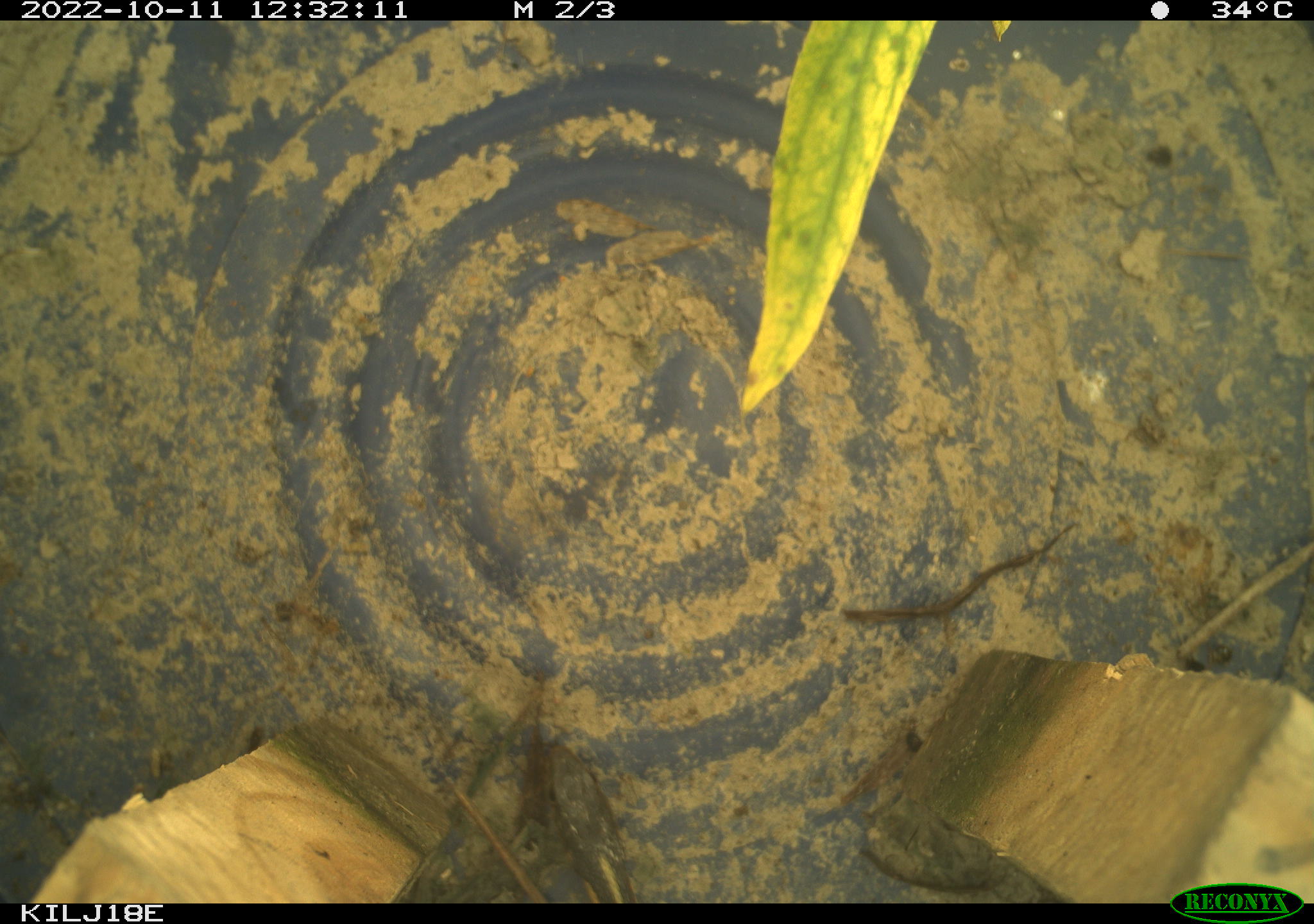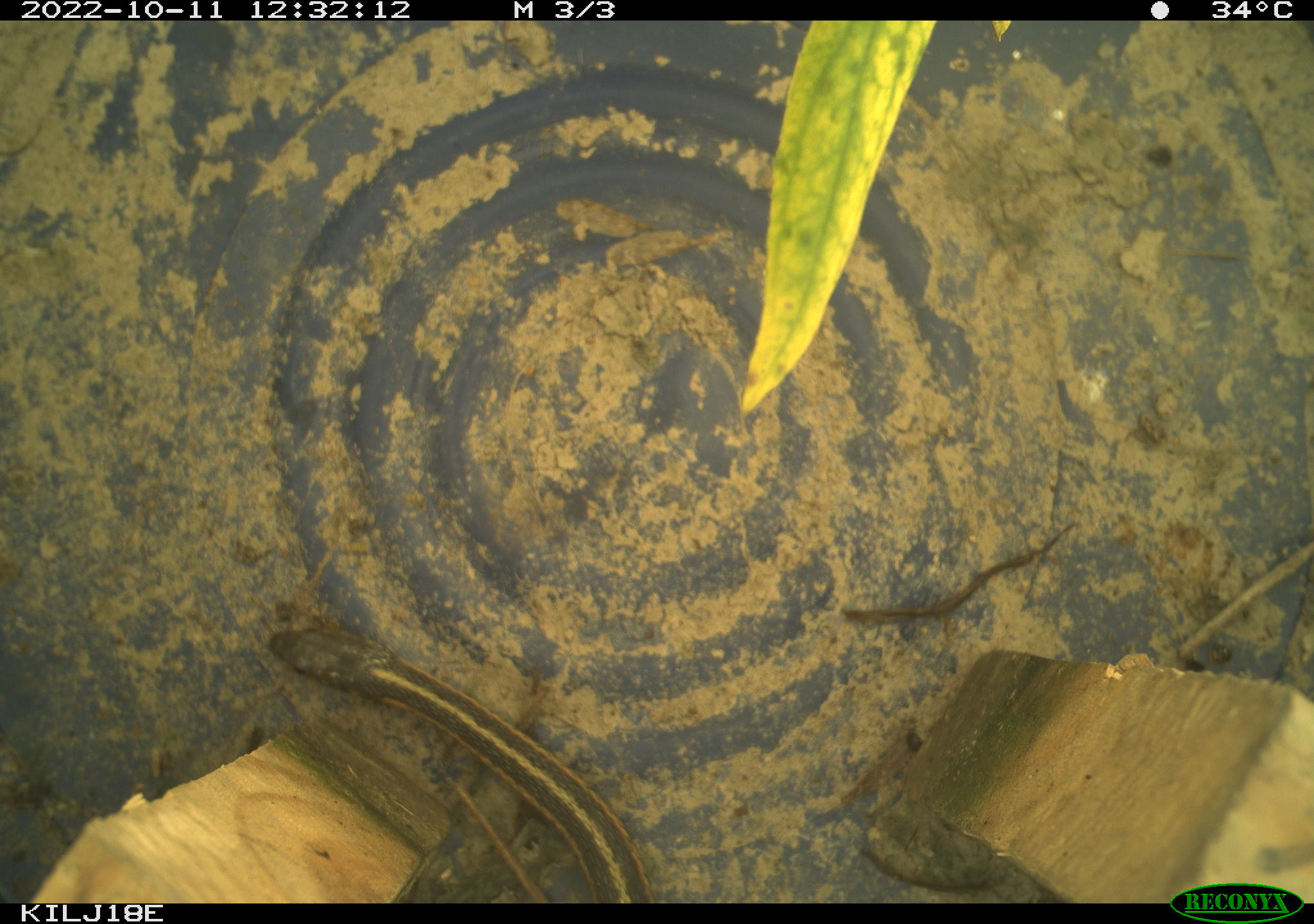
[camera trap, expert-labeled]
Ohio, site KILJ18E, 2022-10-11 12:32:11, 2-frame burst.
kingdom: Animalia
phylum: Chordata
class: Reptilia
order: Squamata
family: Colubridae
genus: Thamnophis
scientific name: Thamnophis sirtalis sirtalis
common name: eastern gartersnake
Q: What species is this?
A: Eastern gartersnake (Thamnophis sirtalis sirtalis).